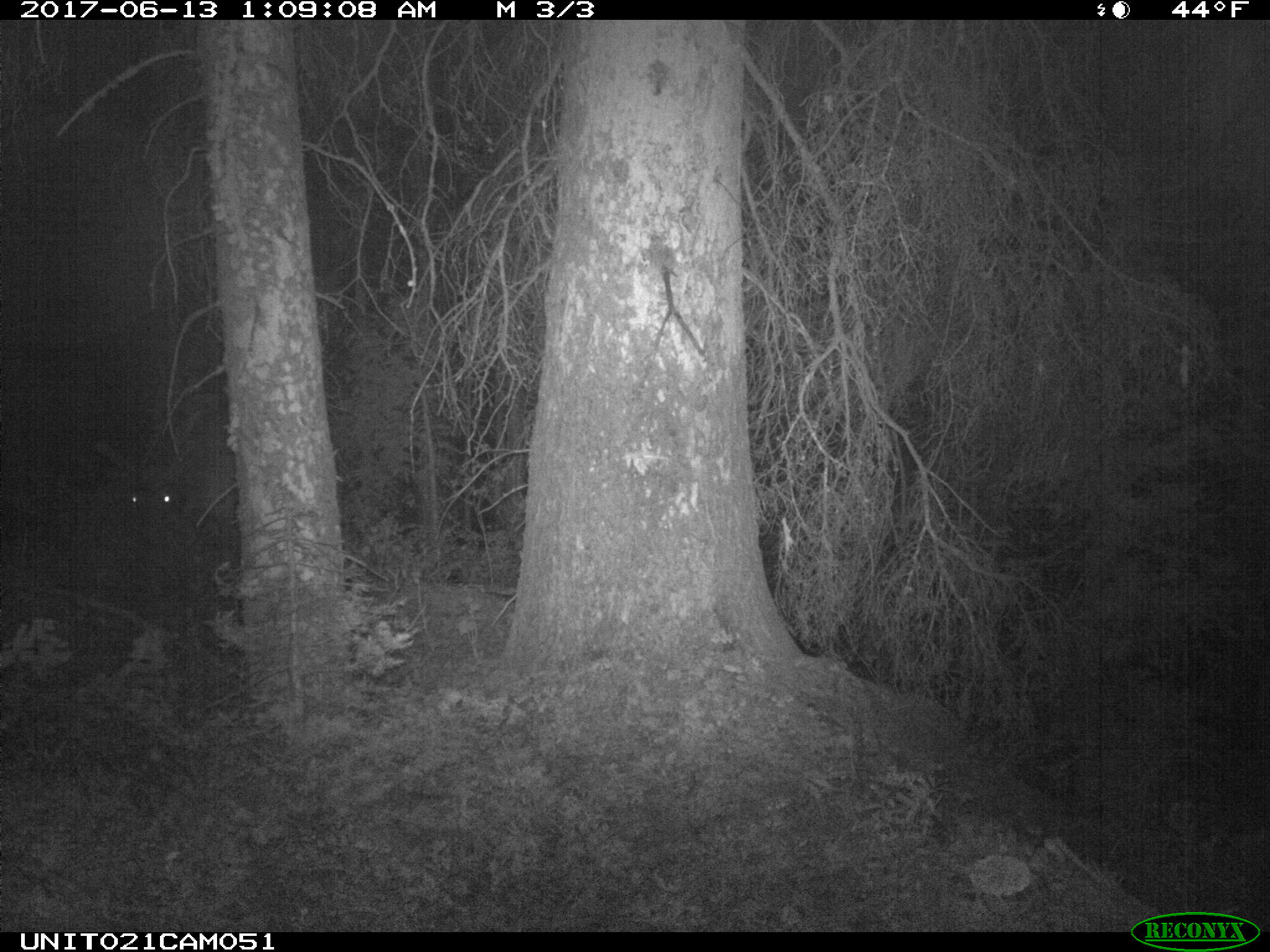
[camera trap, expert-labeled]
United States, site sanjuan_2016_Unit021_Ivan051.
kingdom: Animalia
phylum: Chordata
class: Mammalia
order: Artiodactyla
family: Cervidae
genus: Cervus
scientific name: Cervus elaphus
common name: red deer